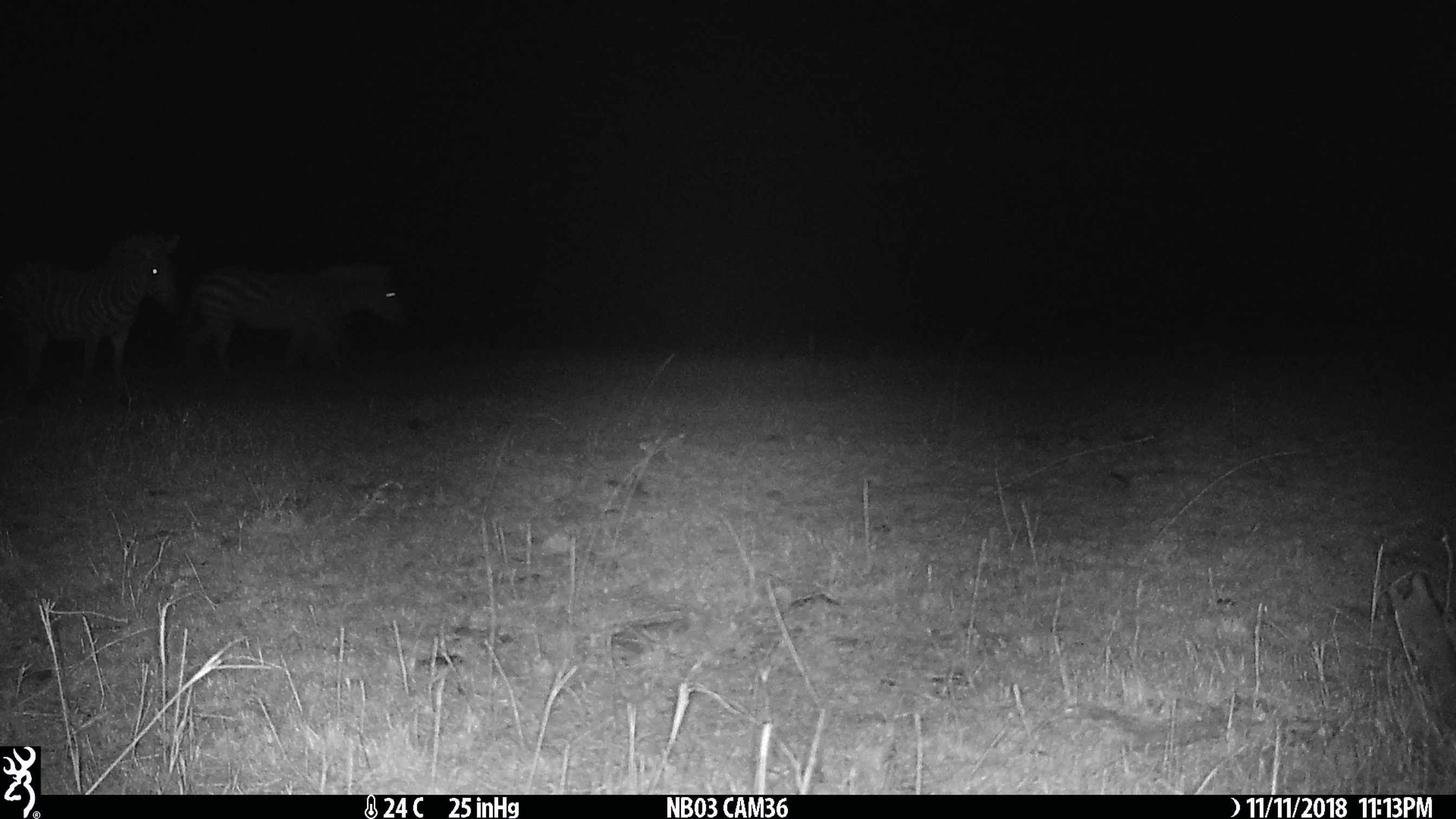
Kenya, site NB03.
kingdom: Animalia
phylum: Chordata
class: Mammalia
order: Perissodactyla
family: Equidae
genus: Equus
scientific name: Equus quagga burchellii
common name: burchell's zebra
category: zebra